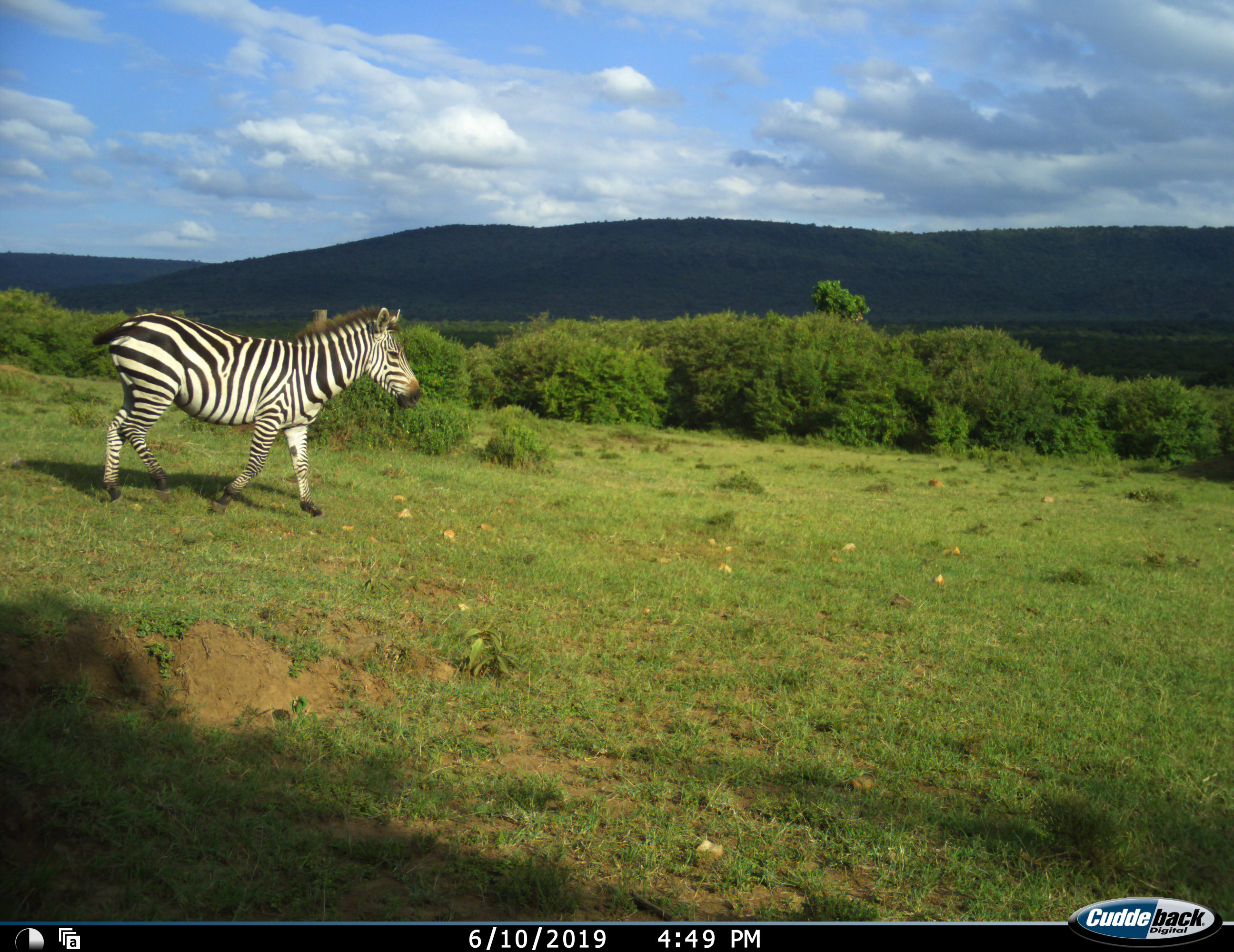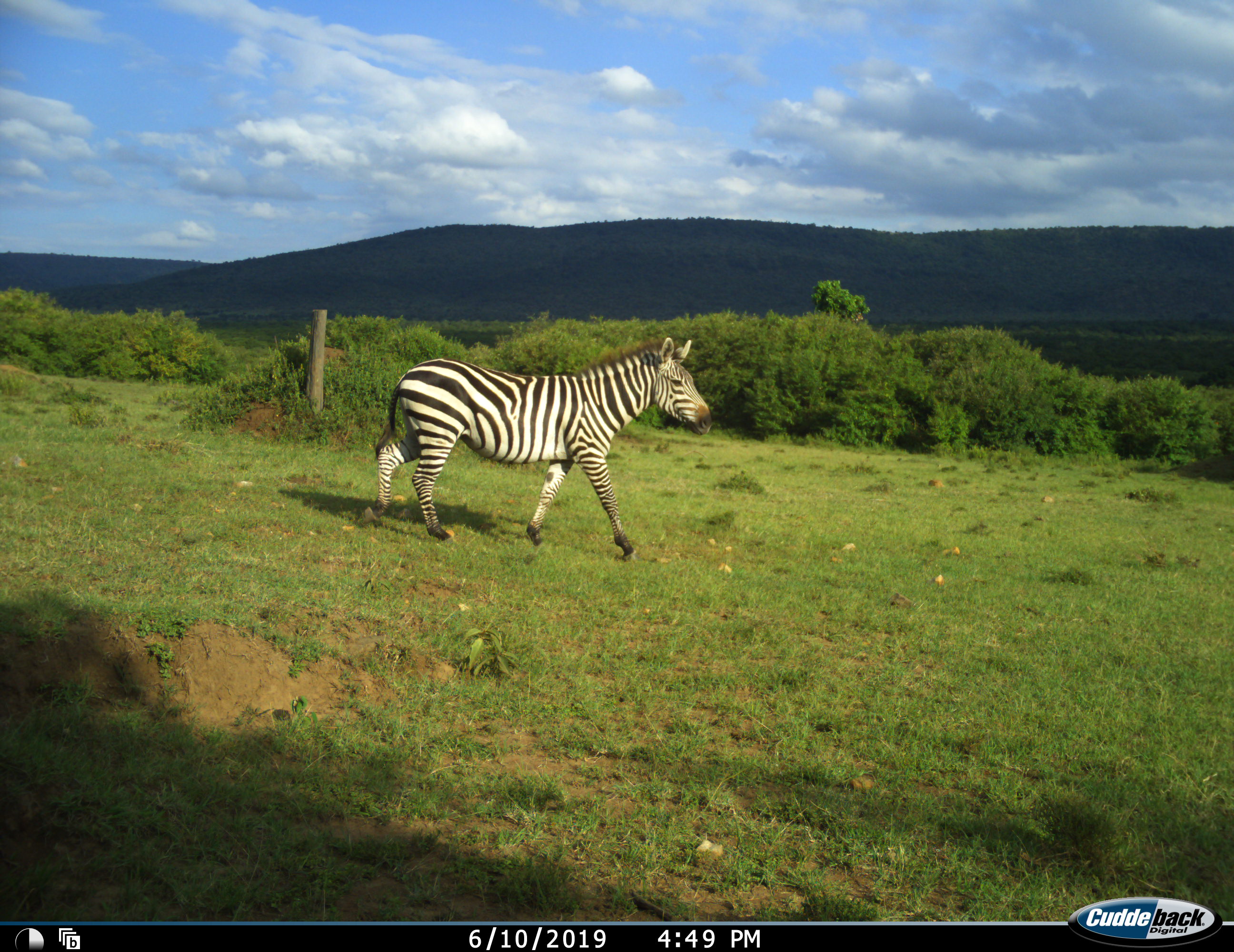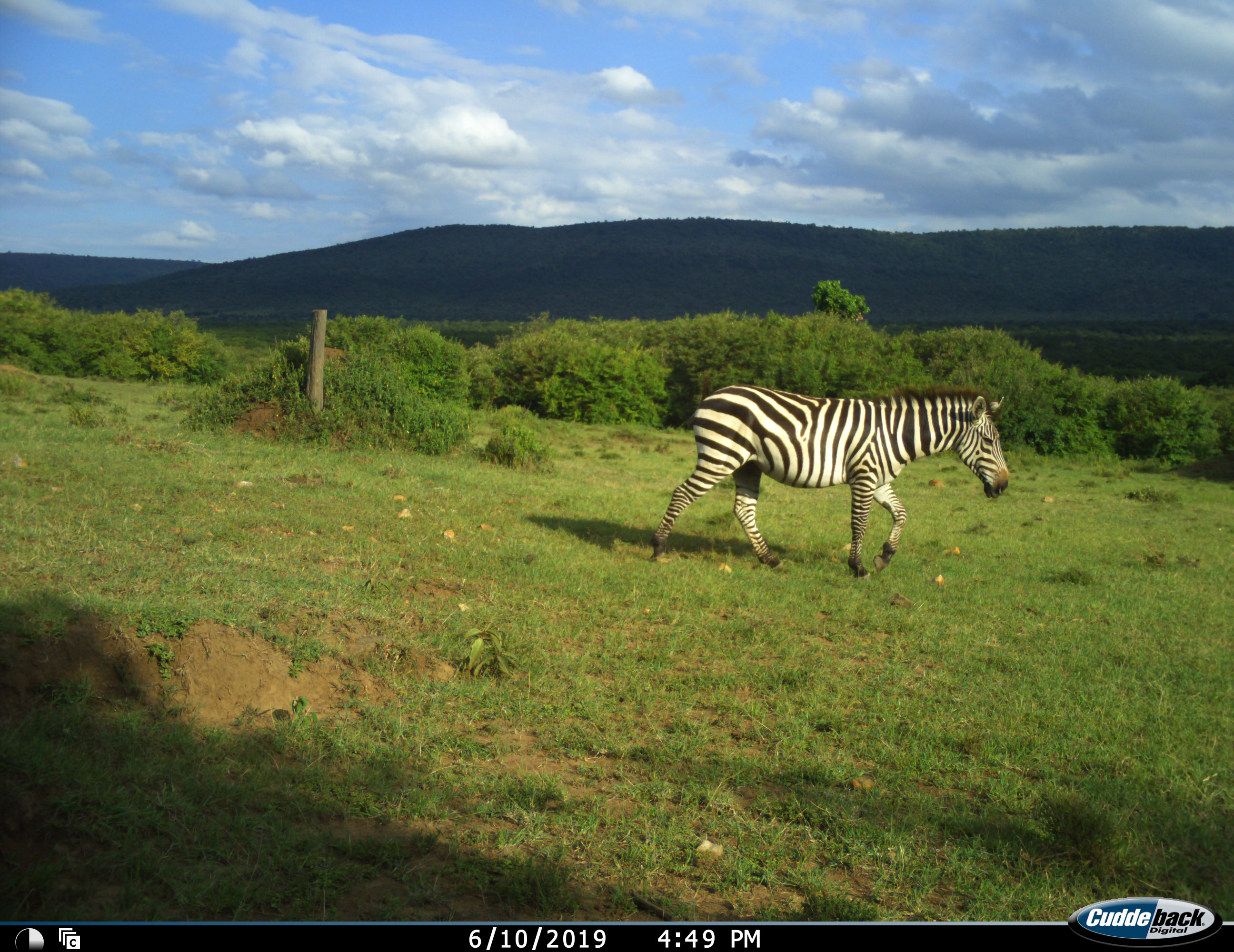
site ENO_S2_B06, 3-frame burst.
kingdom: Animalia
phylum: Chordata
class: Mammalia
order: Perissodactyla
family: Equidae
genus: Equus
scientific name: Equus quagga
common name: plains zebra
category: zebraplains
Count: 1.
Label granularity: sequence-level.